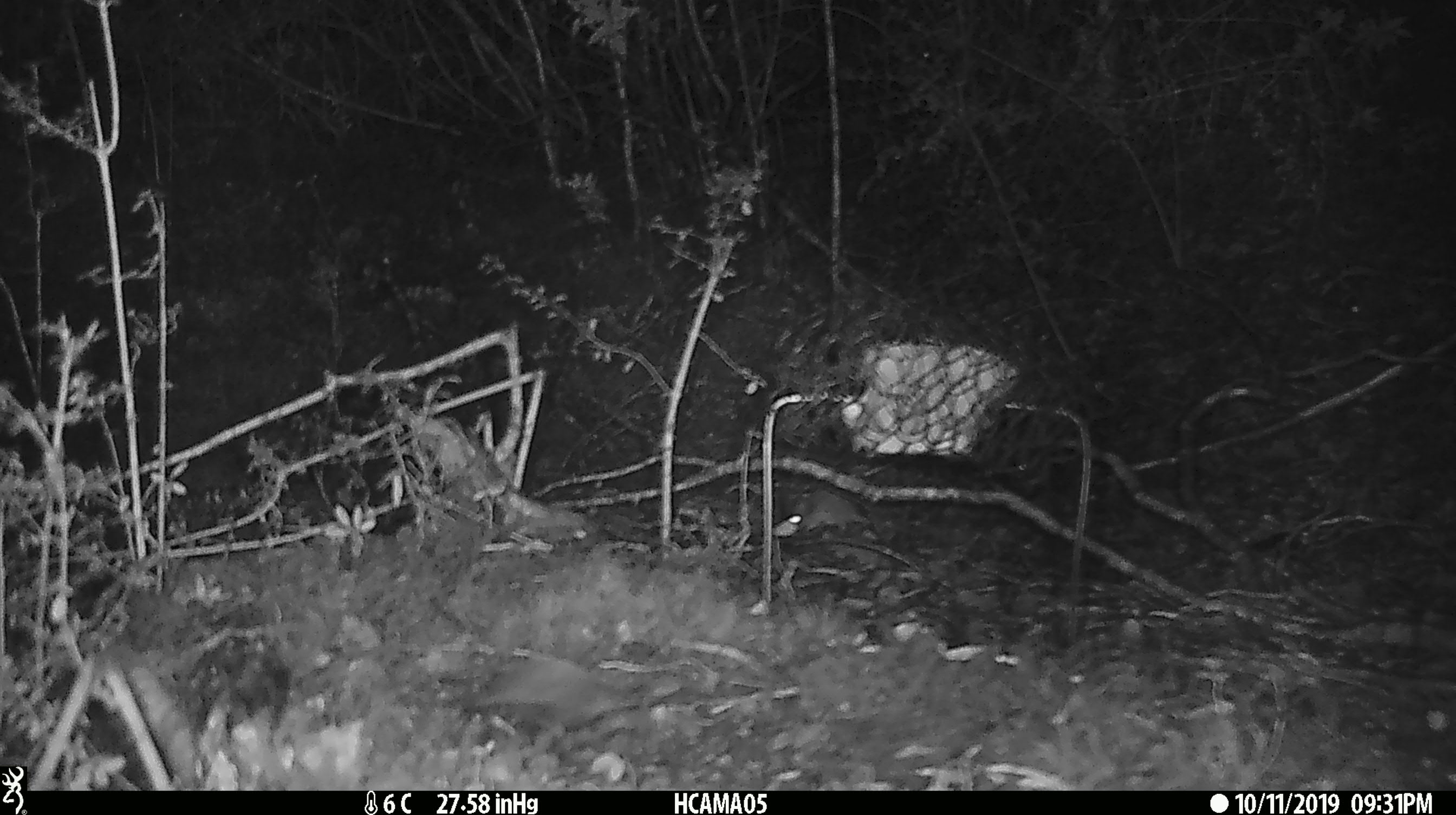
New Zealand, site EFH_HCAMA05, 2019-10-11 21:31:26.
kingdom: Animalia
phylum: Chordata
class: Mammalia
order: Rodentia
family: Muridae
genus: Mus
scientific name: Mus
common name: mouse